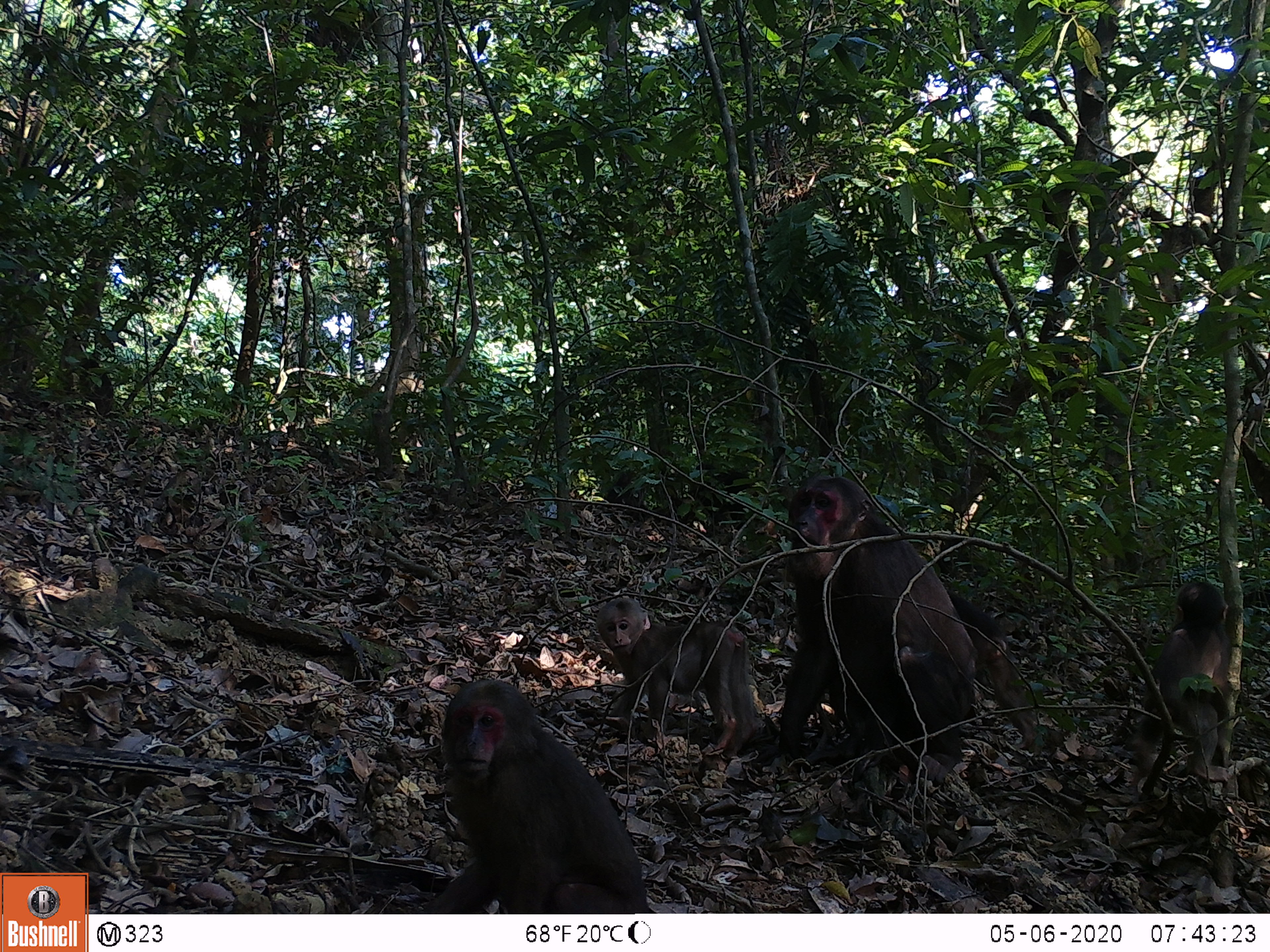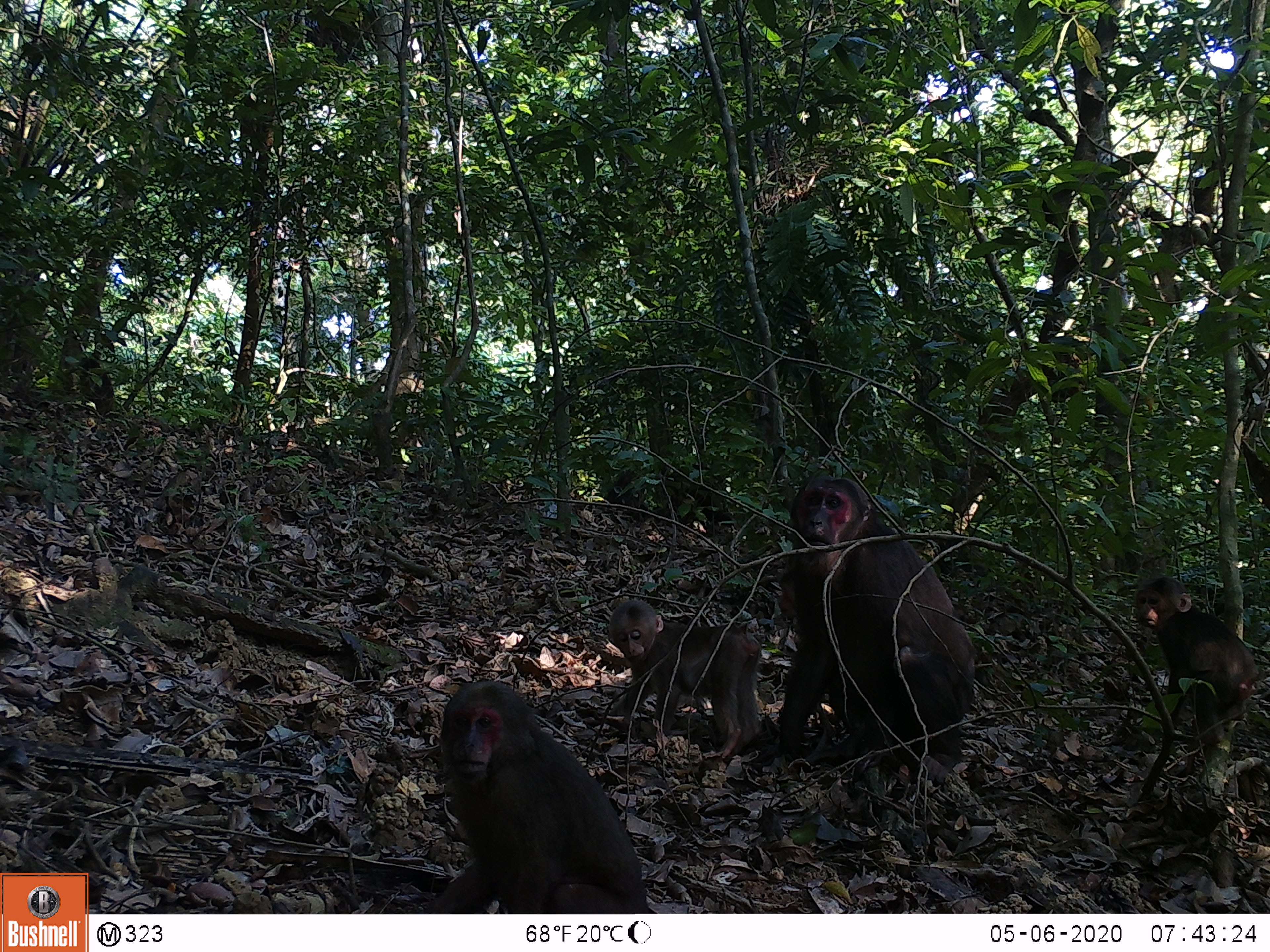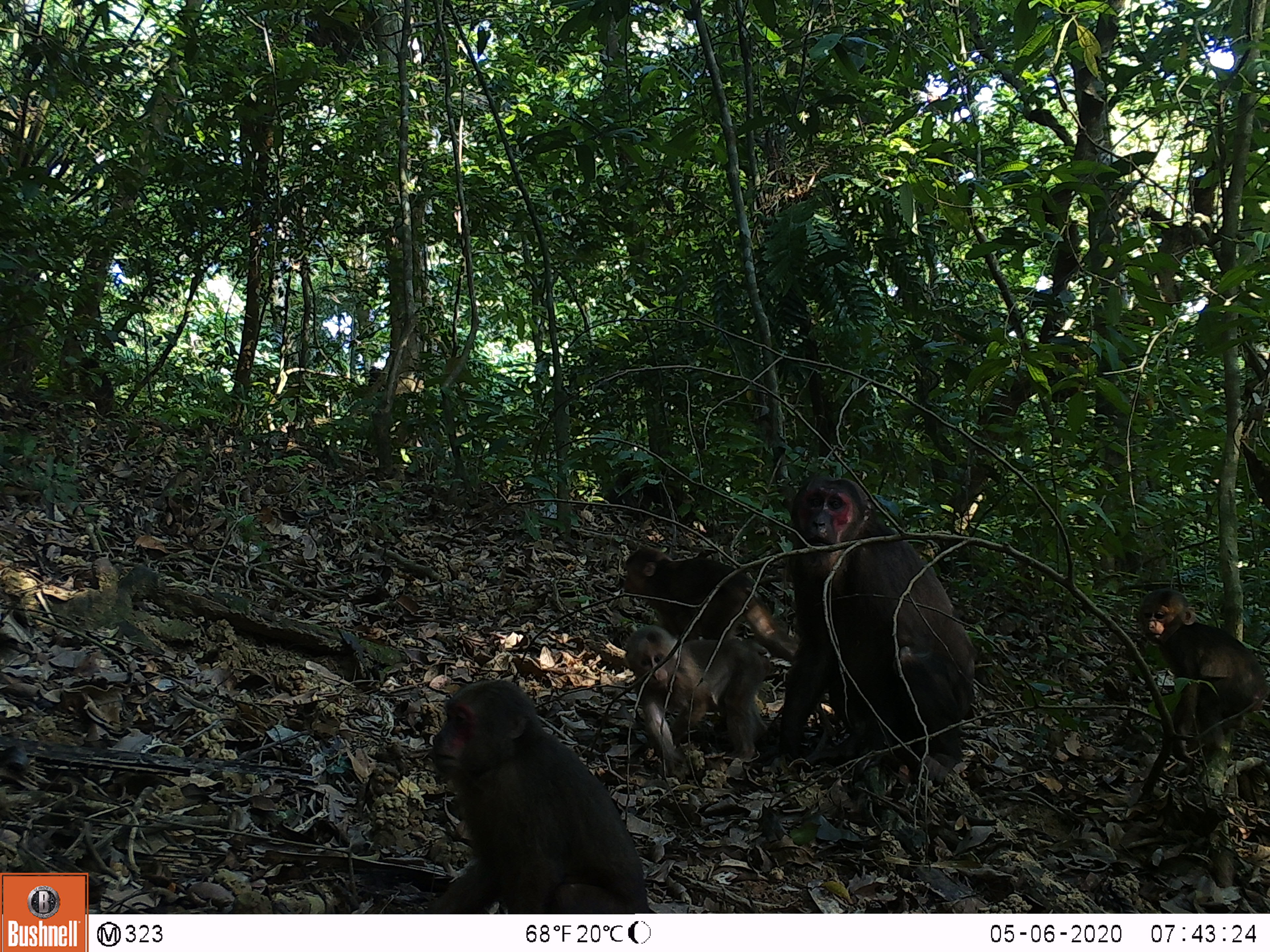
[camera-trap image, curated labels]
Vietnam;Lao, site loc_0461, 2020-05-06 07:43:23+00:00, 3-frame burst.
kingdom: Animalia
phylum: Chordata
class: Mammalia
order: Primates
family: Cercopithecidae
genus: Macaca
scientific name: Macaca arctoides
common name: stump-tailed macaque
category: stump tailed macaque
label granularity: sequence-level